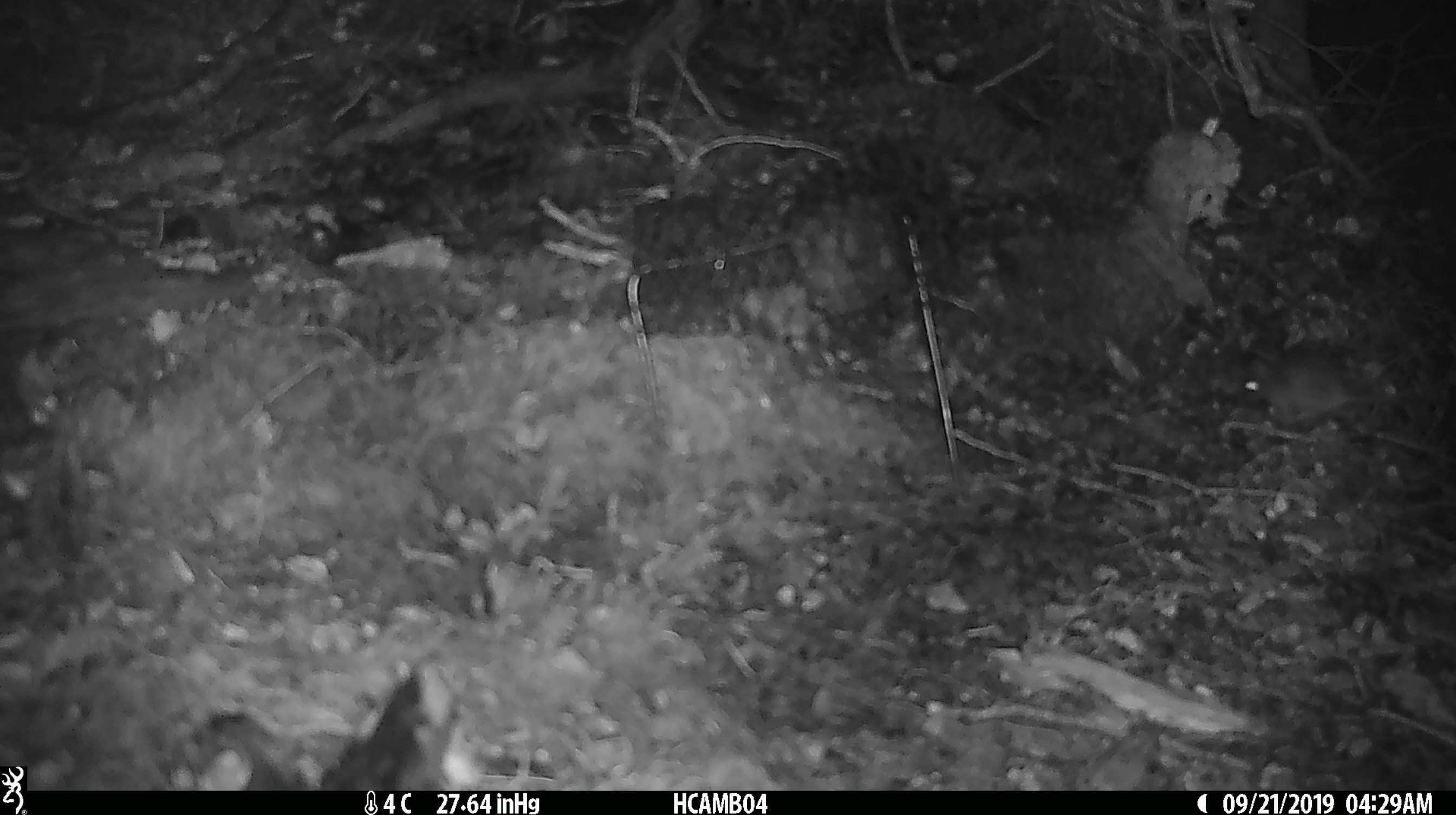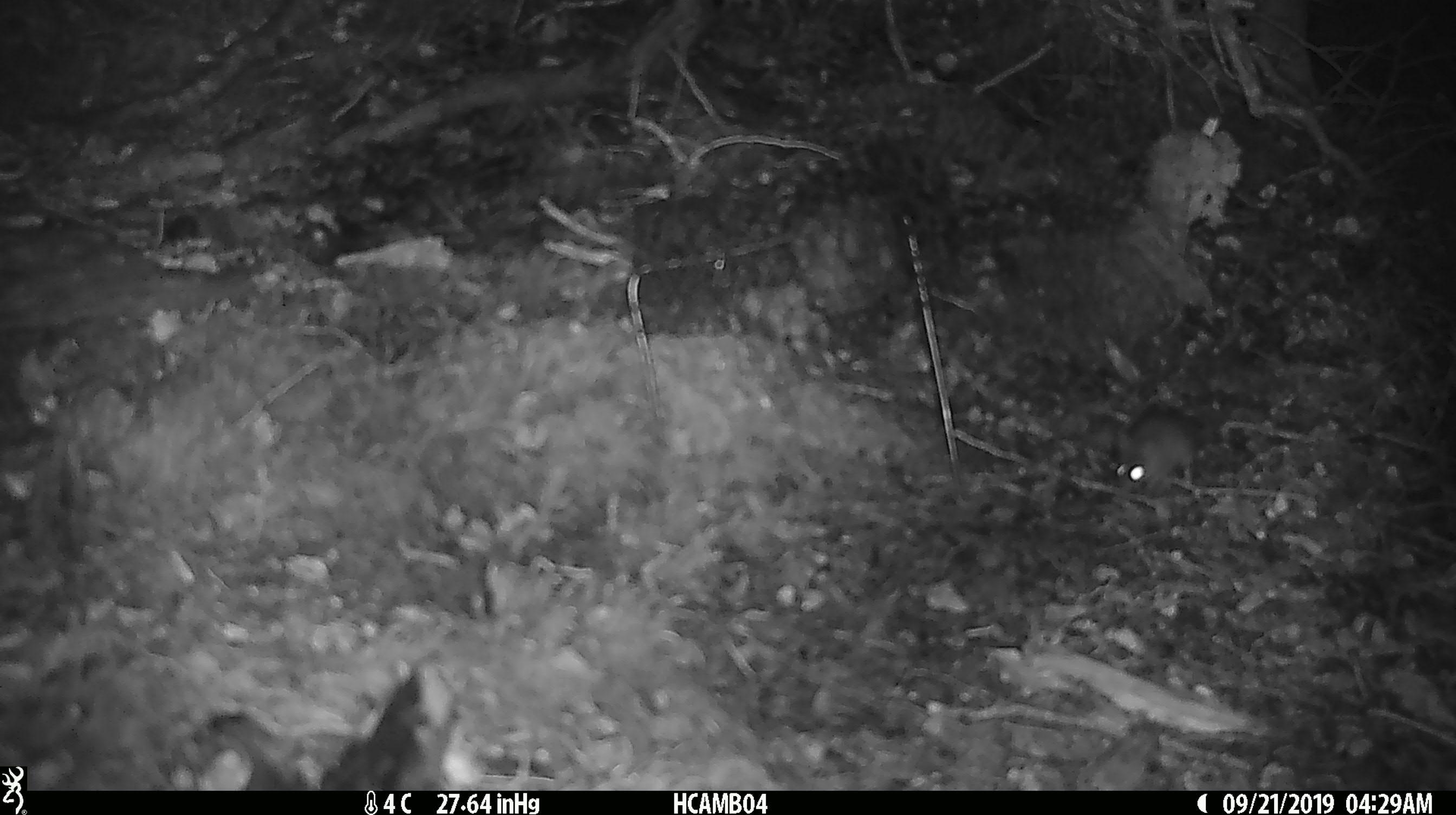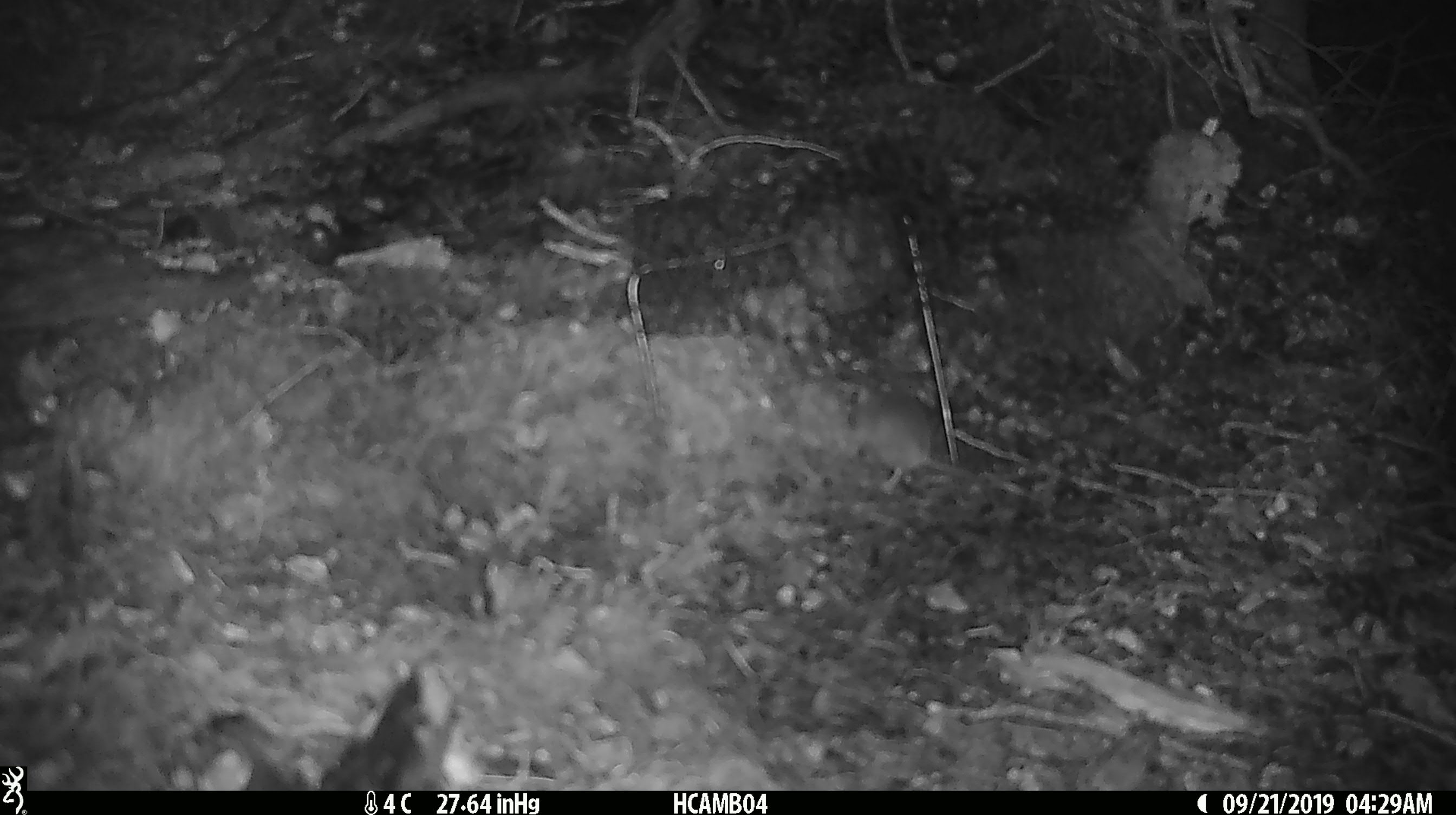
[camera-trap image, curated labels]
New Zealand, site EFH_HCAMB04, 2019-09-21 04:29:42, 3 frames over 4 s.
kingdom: Animalia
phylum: Chordata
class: Mammalia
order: Rodentia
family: Muridae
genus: Mus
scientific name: Mus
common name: mouse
Mouse (Mus).